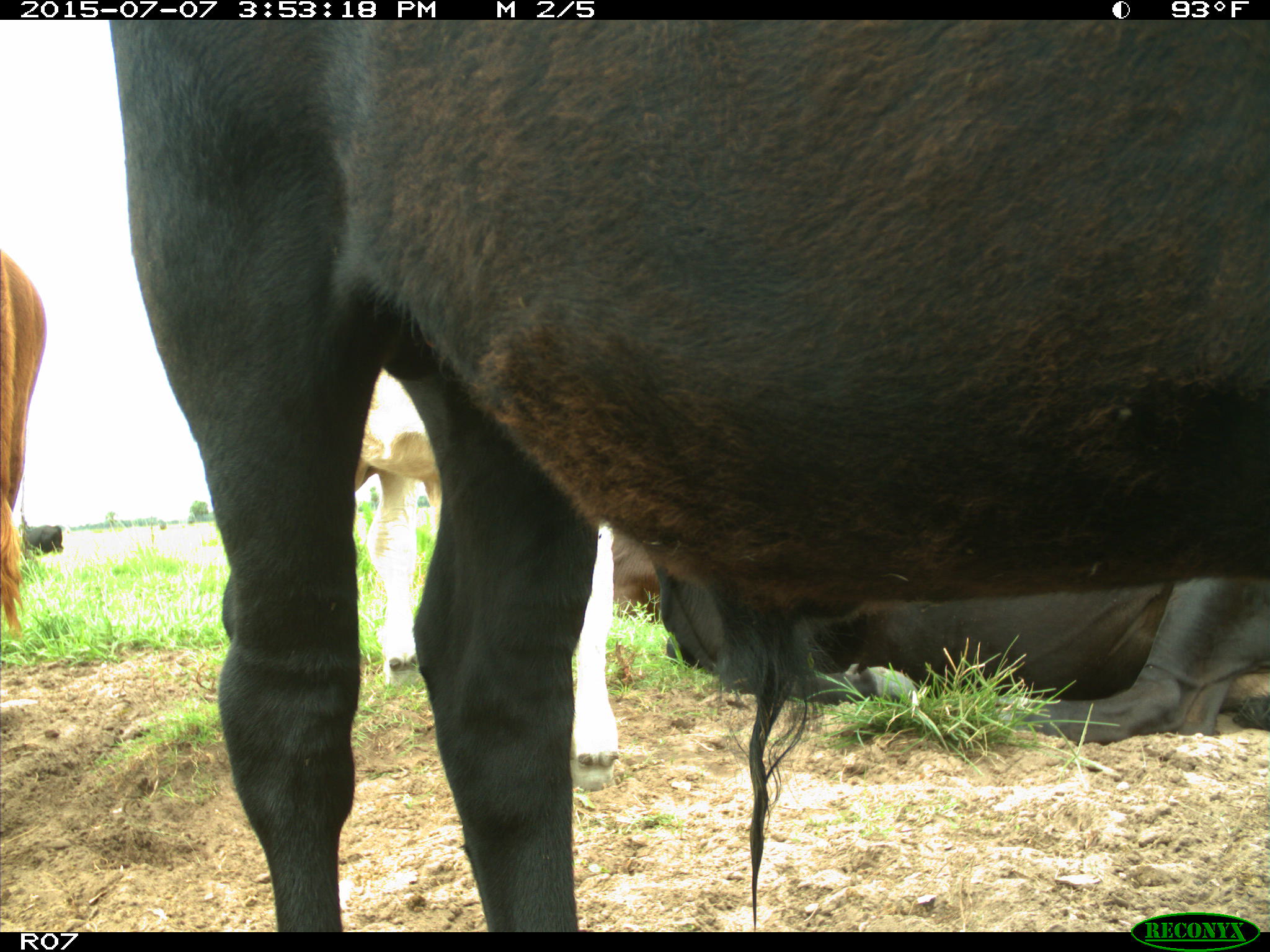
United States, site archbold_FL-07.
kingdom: Animalia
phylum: Chordata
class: Mammalia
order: Artiodactyla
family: Bovidae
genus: Bos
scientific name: Bos taurus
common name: domestic cow